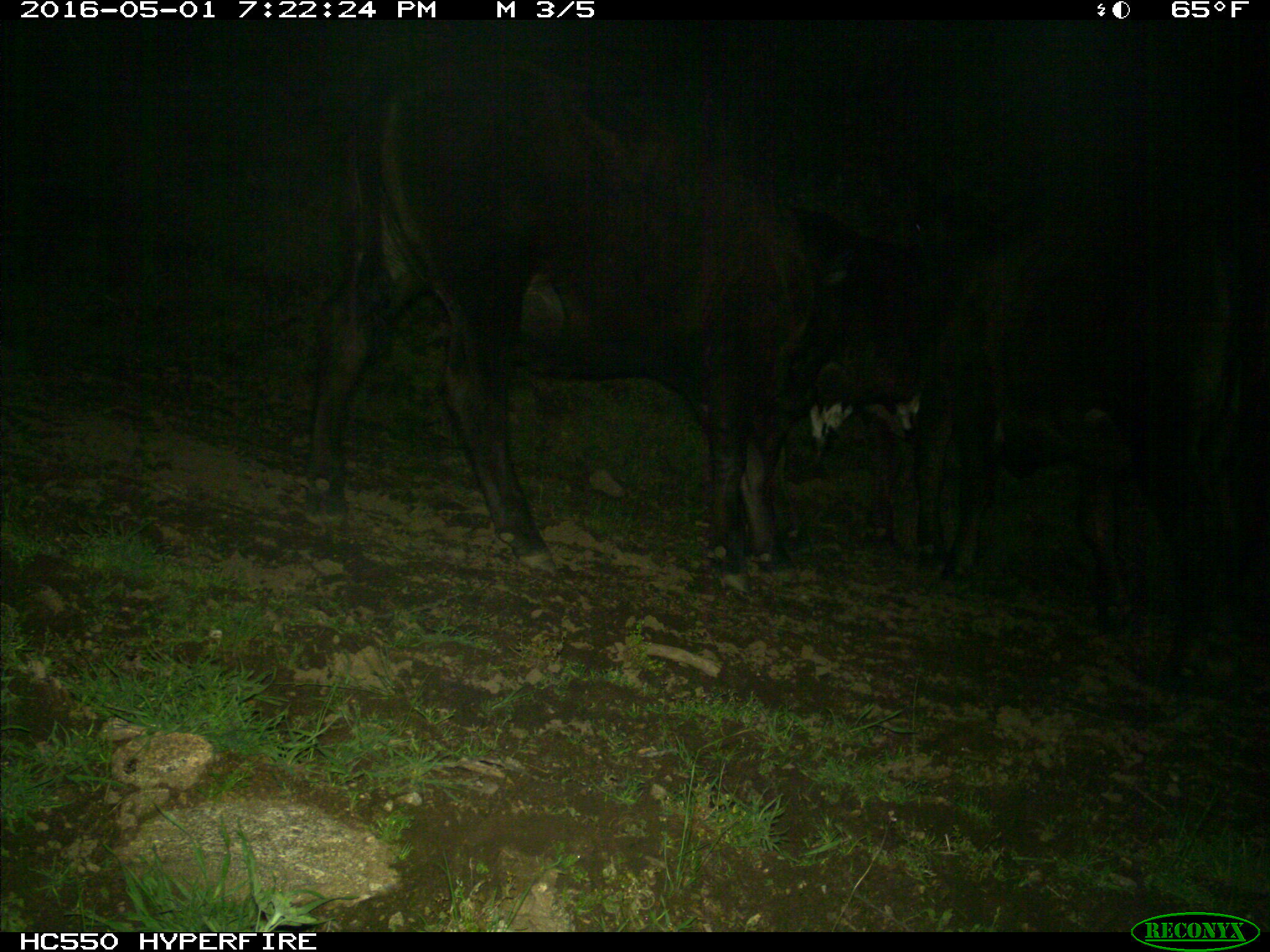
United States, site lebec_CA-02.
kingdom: Animalia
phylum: Chordata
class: Mammalia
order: Artiodactyla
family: Bovidae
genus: Bos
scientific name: Bos taurus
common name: domestic cow